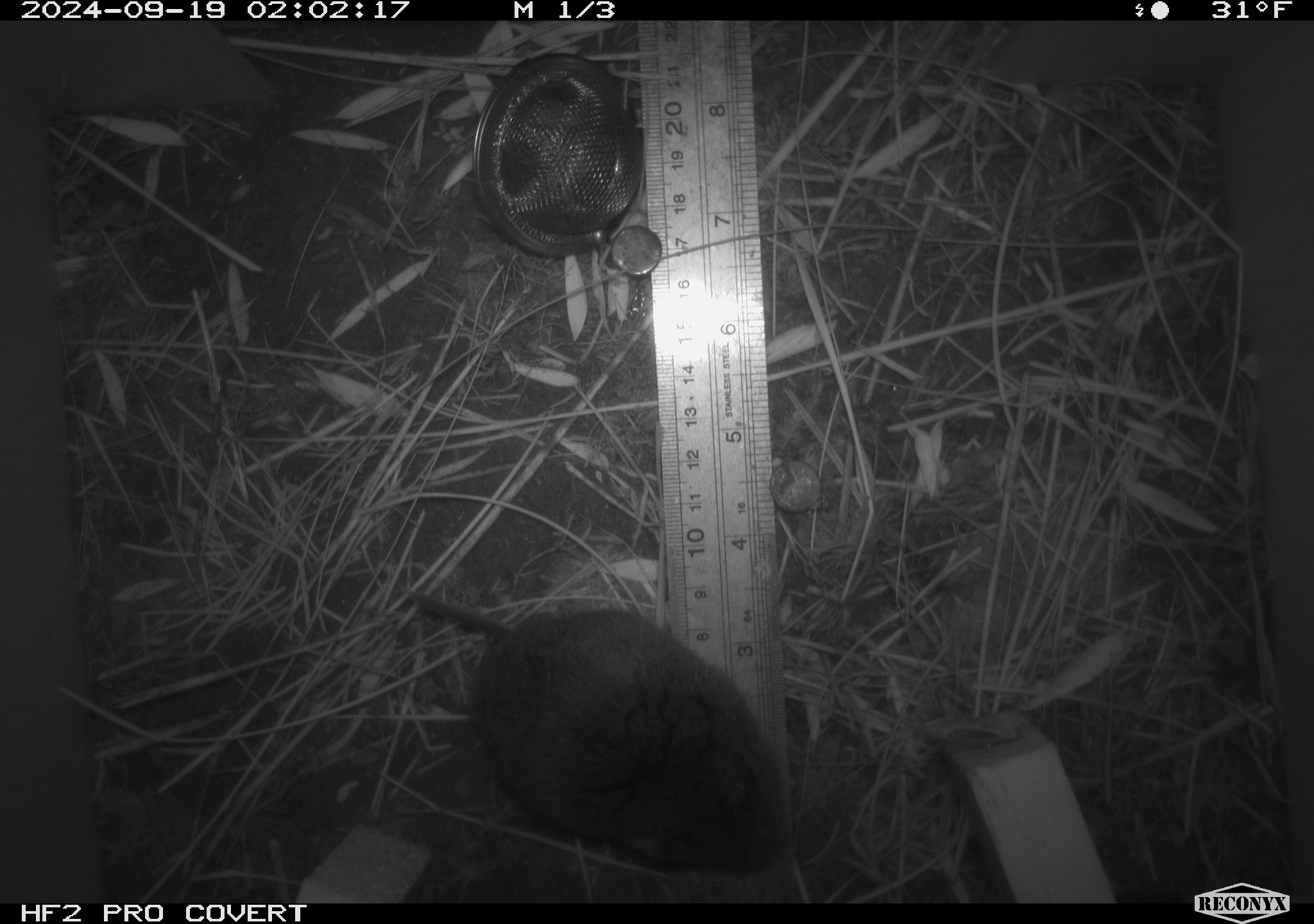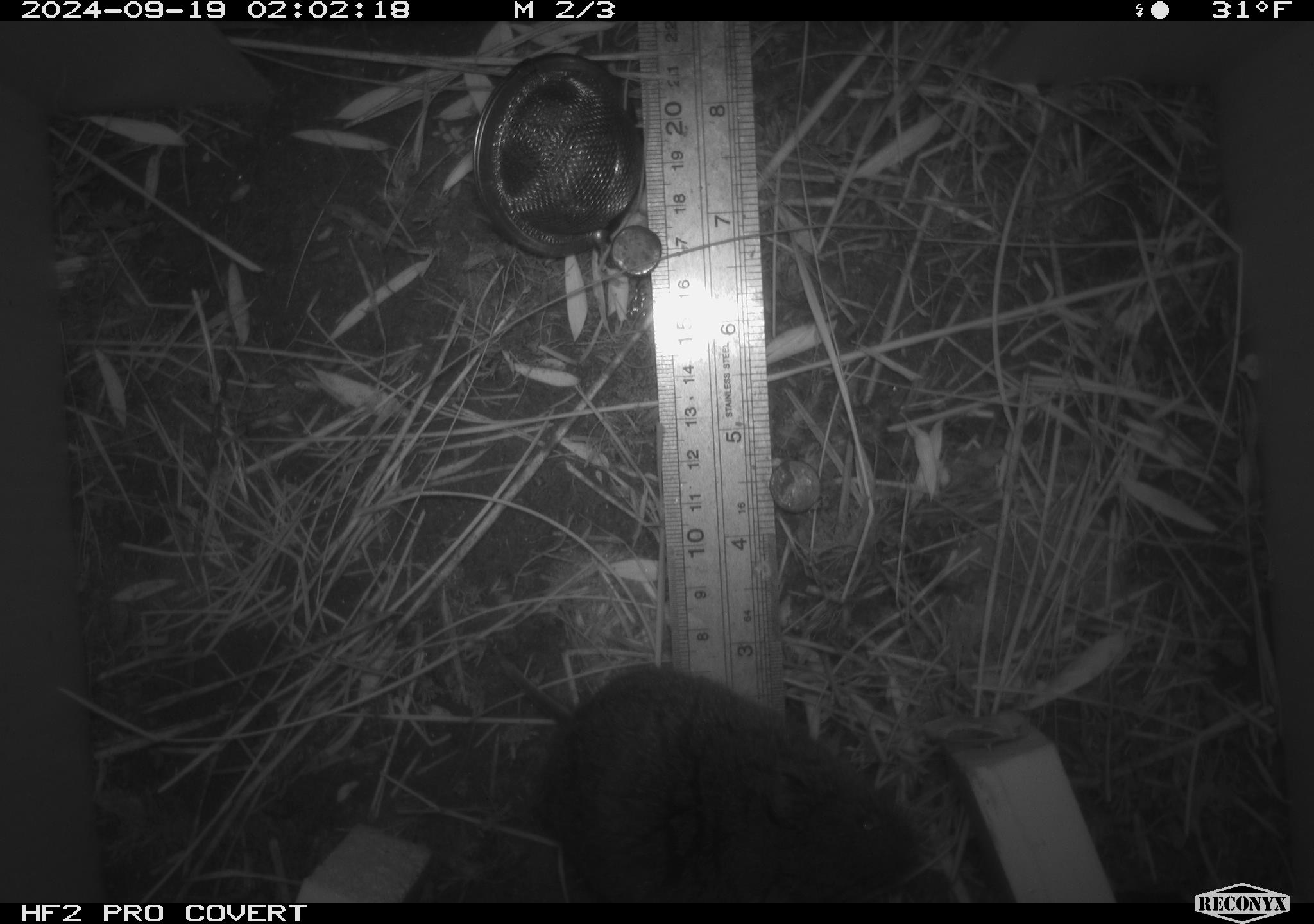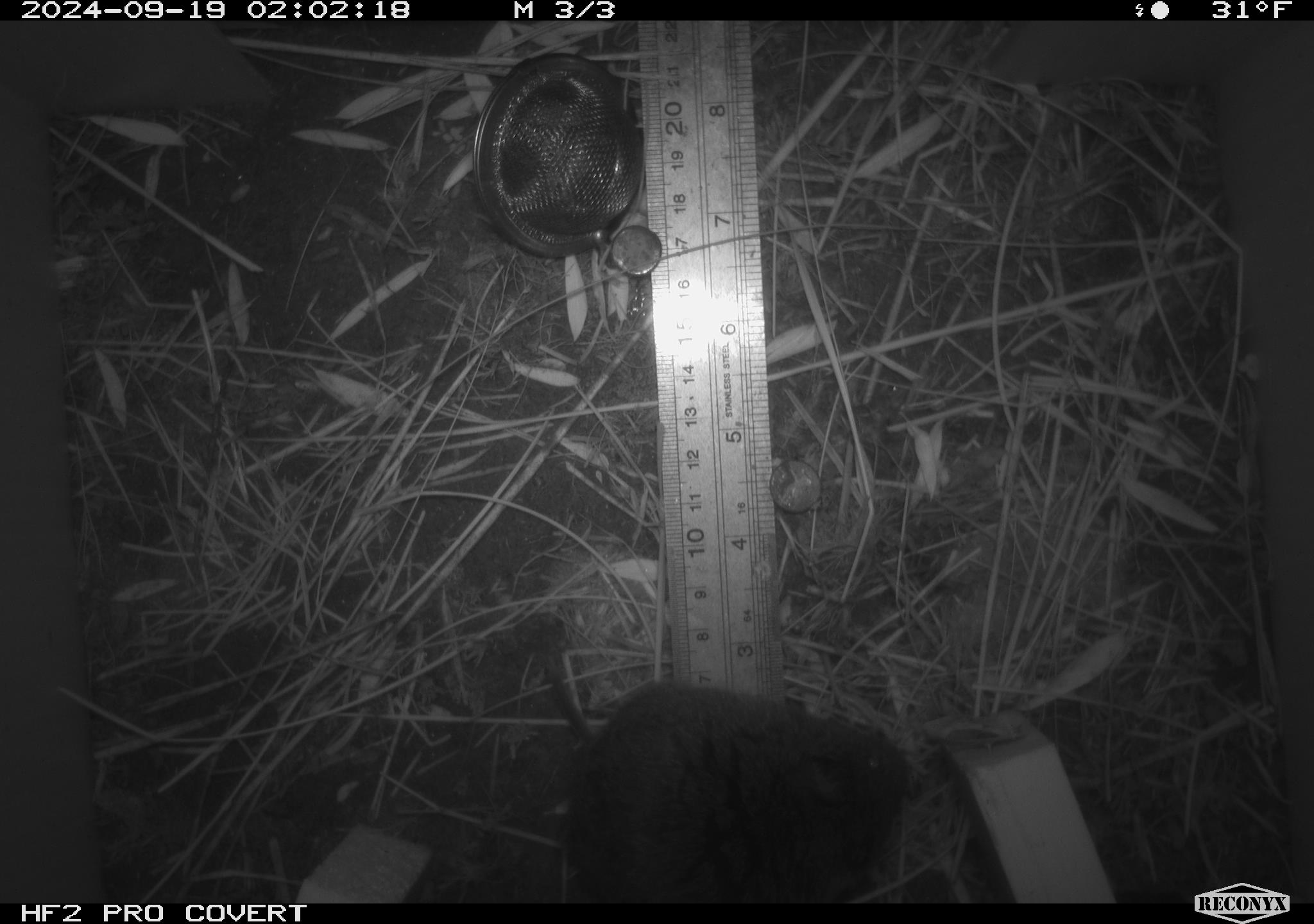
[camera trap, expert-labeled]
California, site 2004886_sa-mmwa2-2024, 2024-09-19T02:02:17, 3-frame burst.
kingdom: Animalia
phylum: Chordata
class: Mammalia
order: Rodentia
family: Cricetidae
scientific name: Arvicolinae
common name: voles, lemmings, and muskrats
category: arvicolinae subfamily